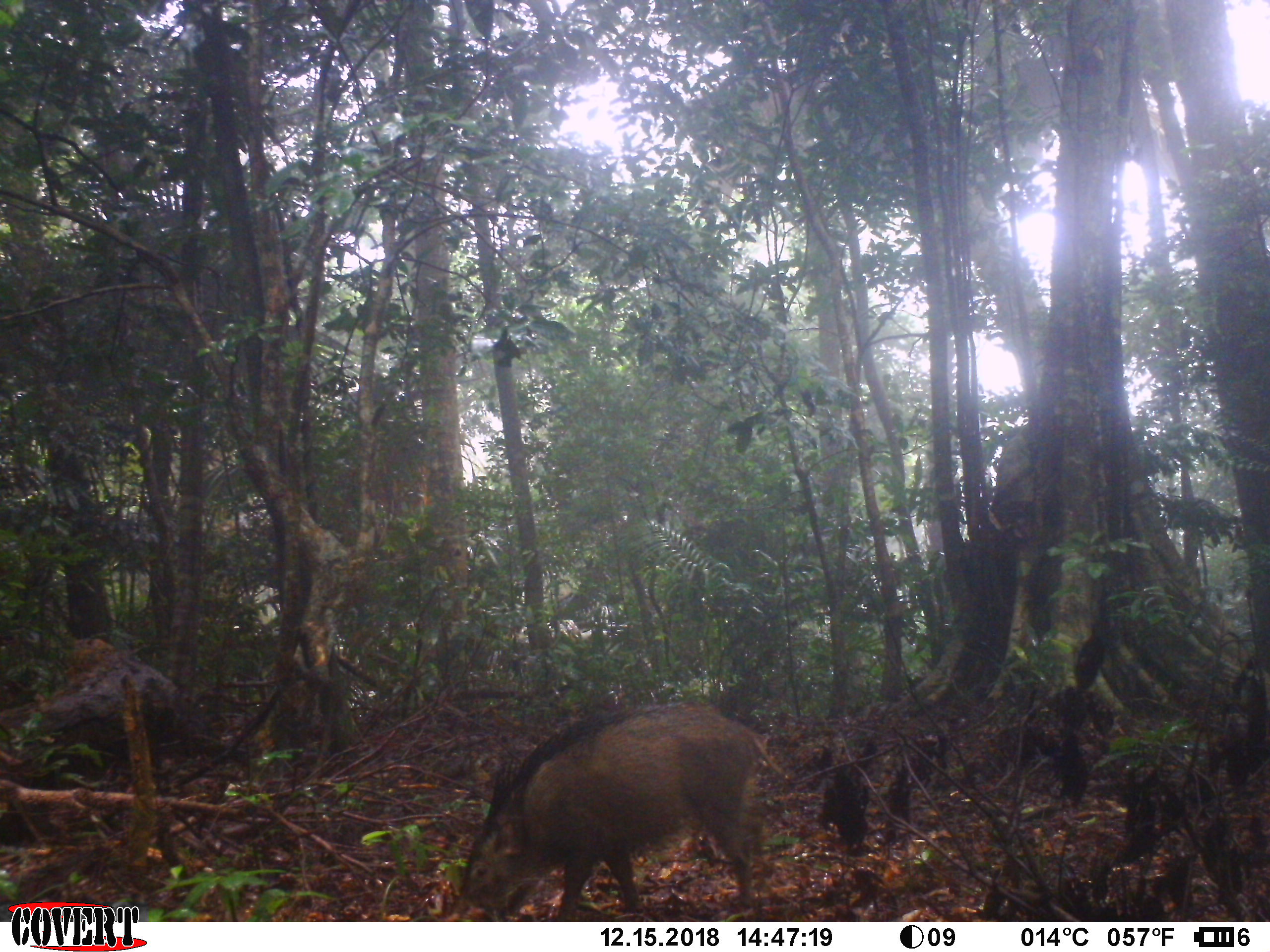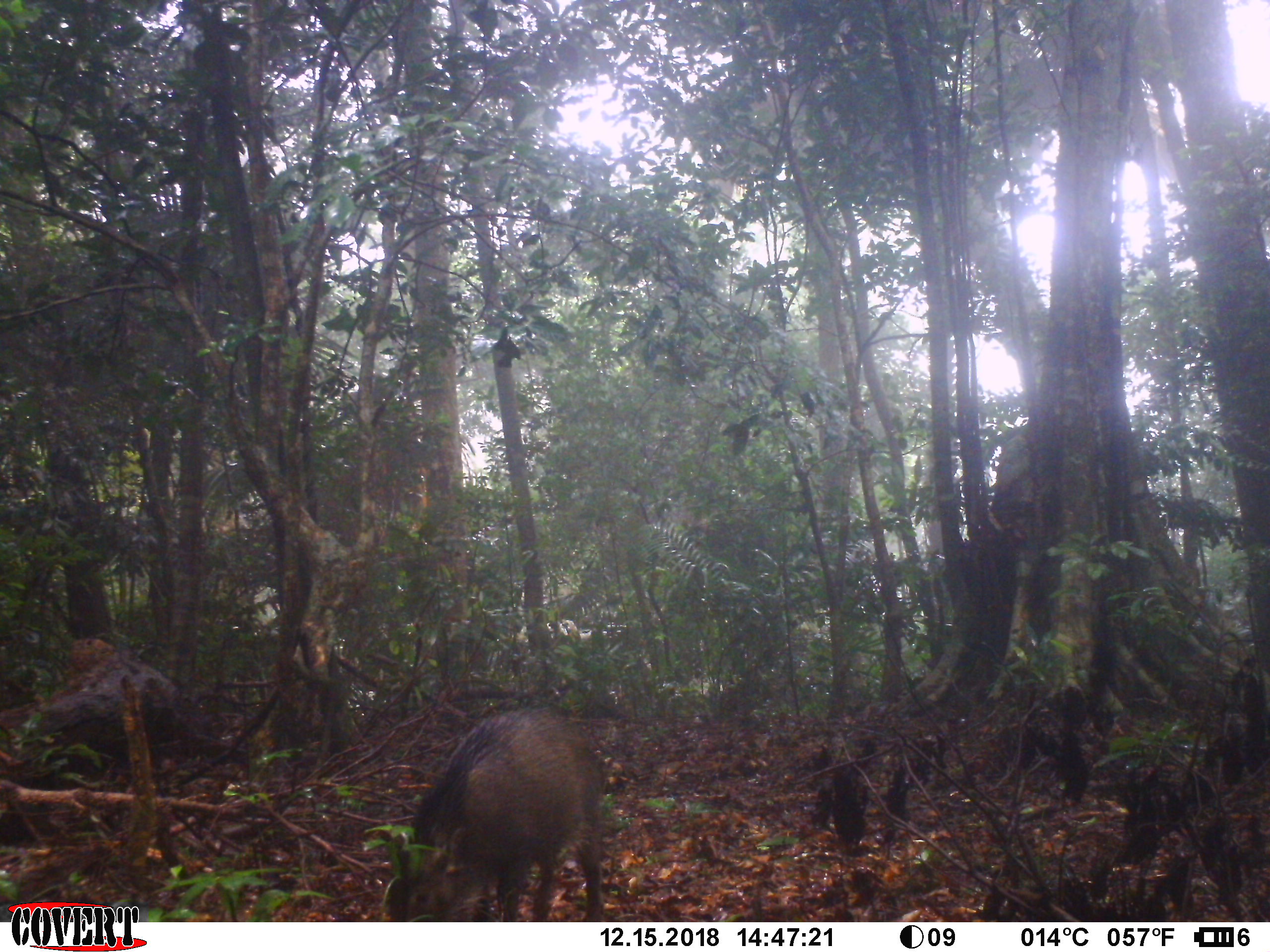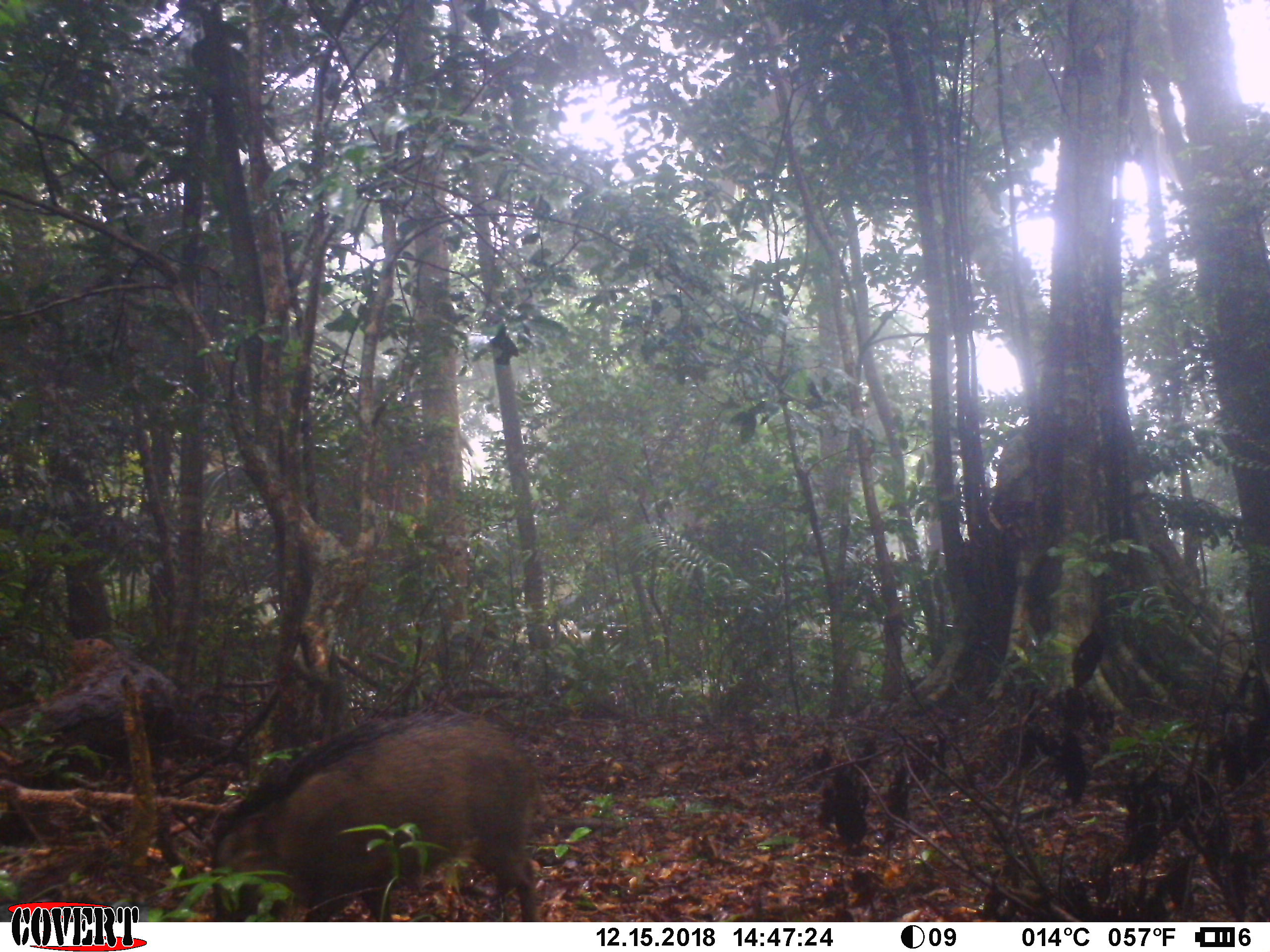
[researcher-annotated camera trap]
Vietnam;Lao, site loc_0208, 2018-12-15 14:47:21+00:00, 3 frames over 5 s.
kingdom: Animalia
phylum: Chordata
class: Mammalia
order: Artiodactyla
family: Suidae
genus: Sus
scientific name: Sus scrofa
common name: eurasian wild pig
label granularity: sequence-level